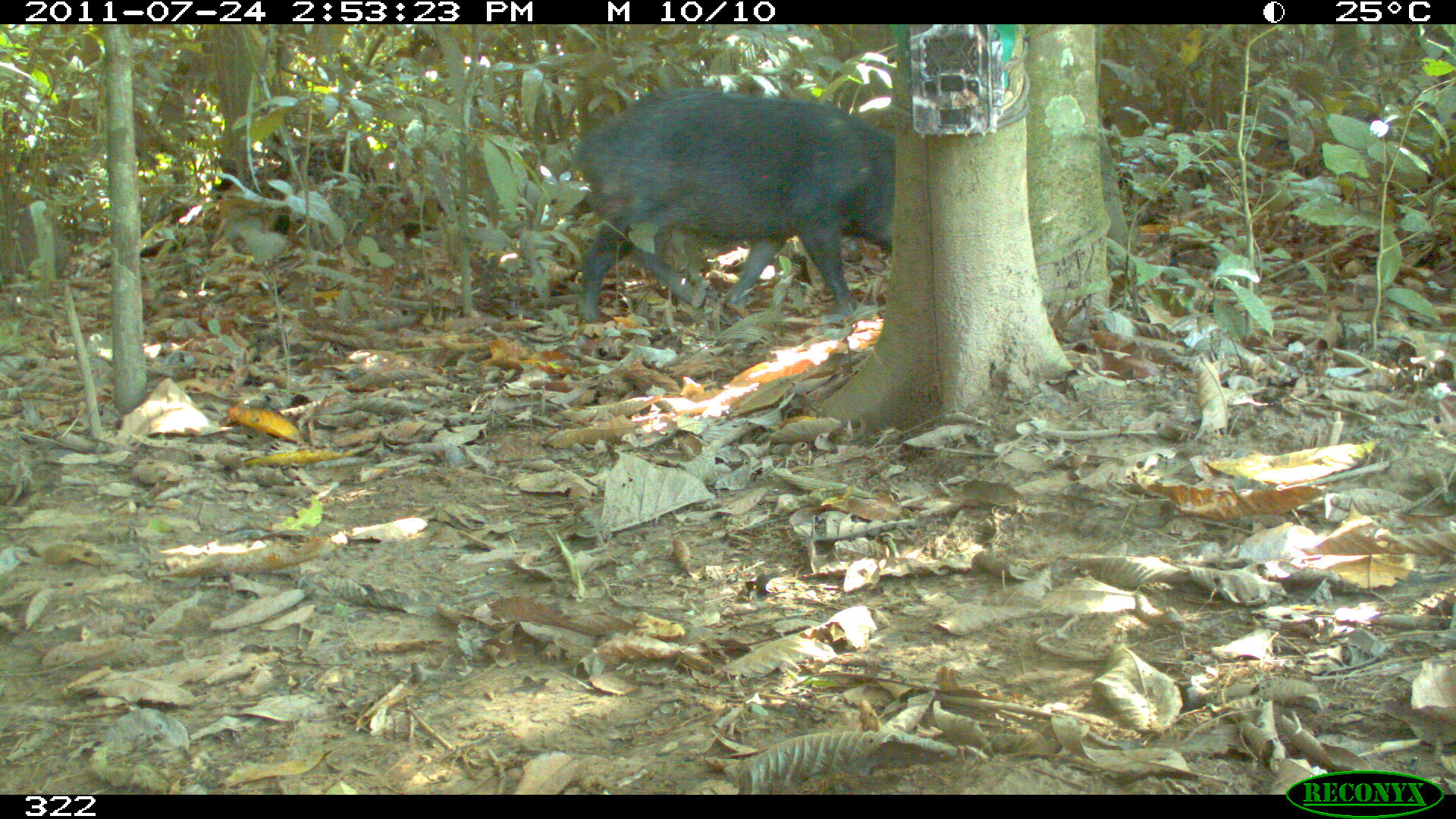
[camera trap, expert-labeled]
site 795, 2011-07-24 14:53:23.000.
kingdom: Animalia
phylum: Chordata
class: Mammalia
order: Artiodactyla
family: Tayassuidae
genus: Tayassu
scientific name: Tayassu pecari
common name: white-lipped peccary